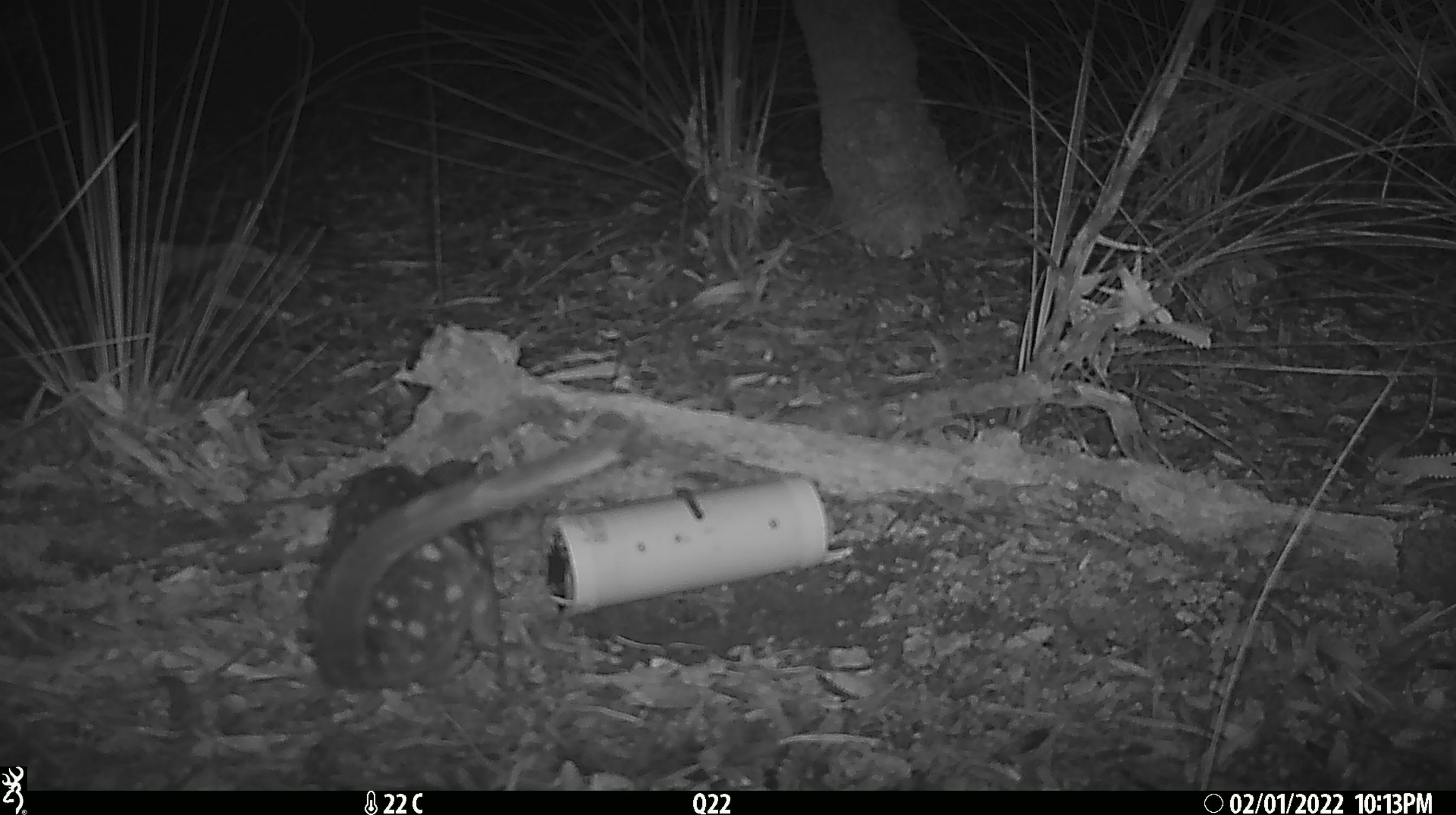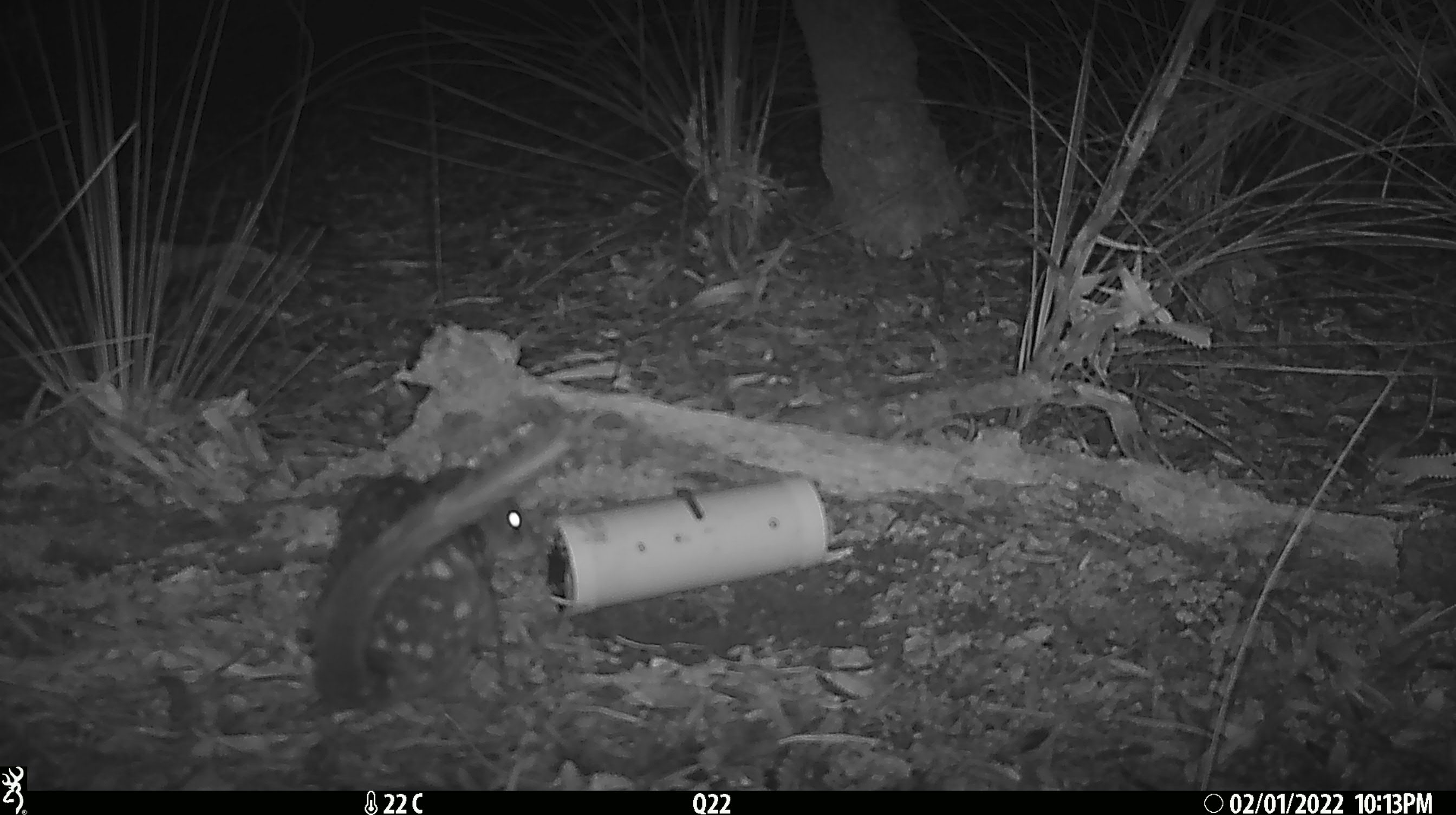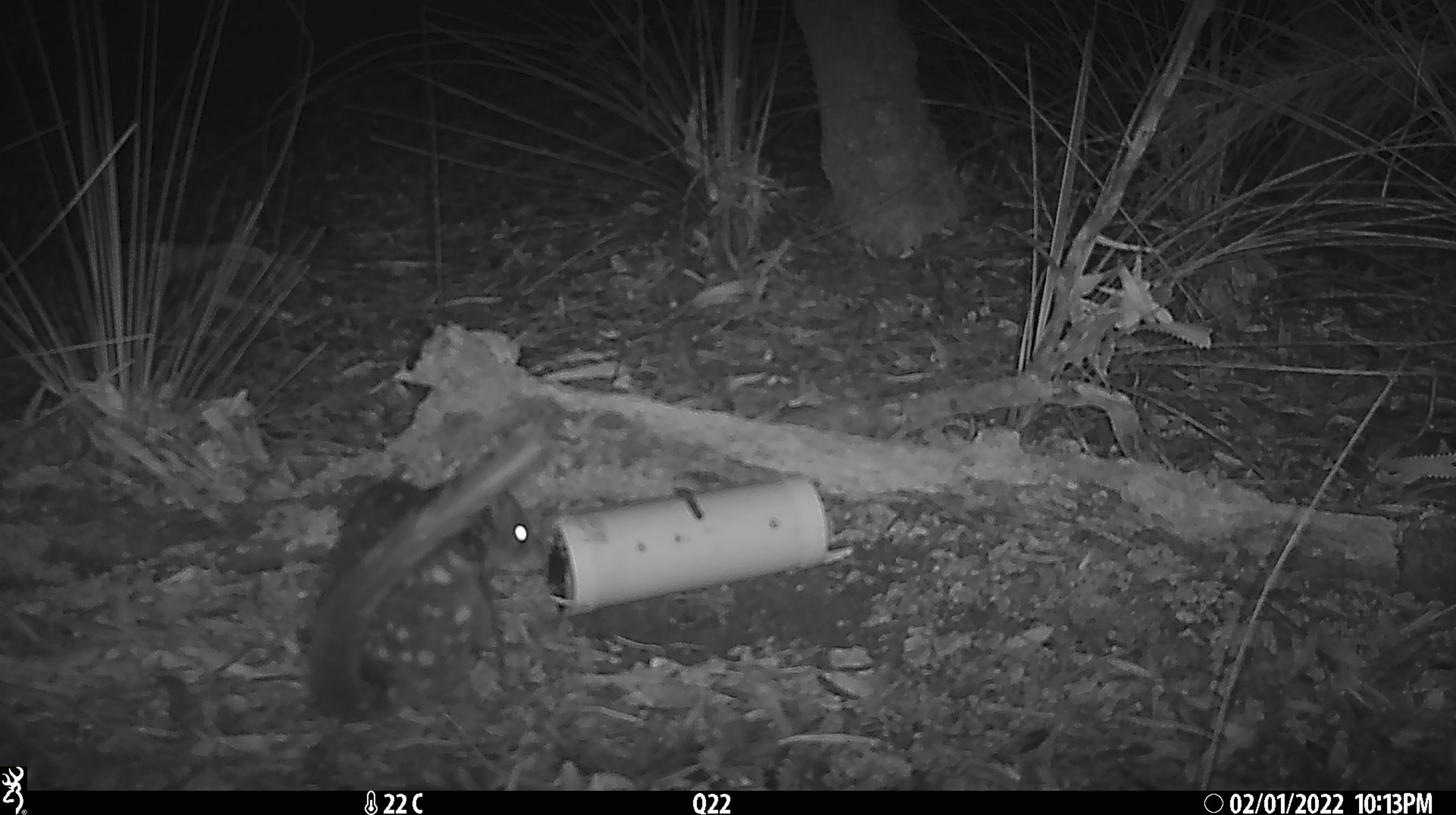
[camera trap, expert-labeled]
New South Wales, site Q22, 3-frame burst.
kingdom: Animalia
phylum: Chordata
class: Mammalia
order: Dasyuromorphia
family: Dasyuridae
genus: Dasyurus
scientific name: Dasyurus maculatus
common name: spotted-tailed quoll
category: quoll